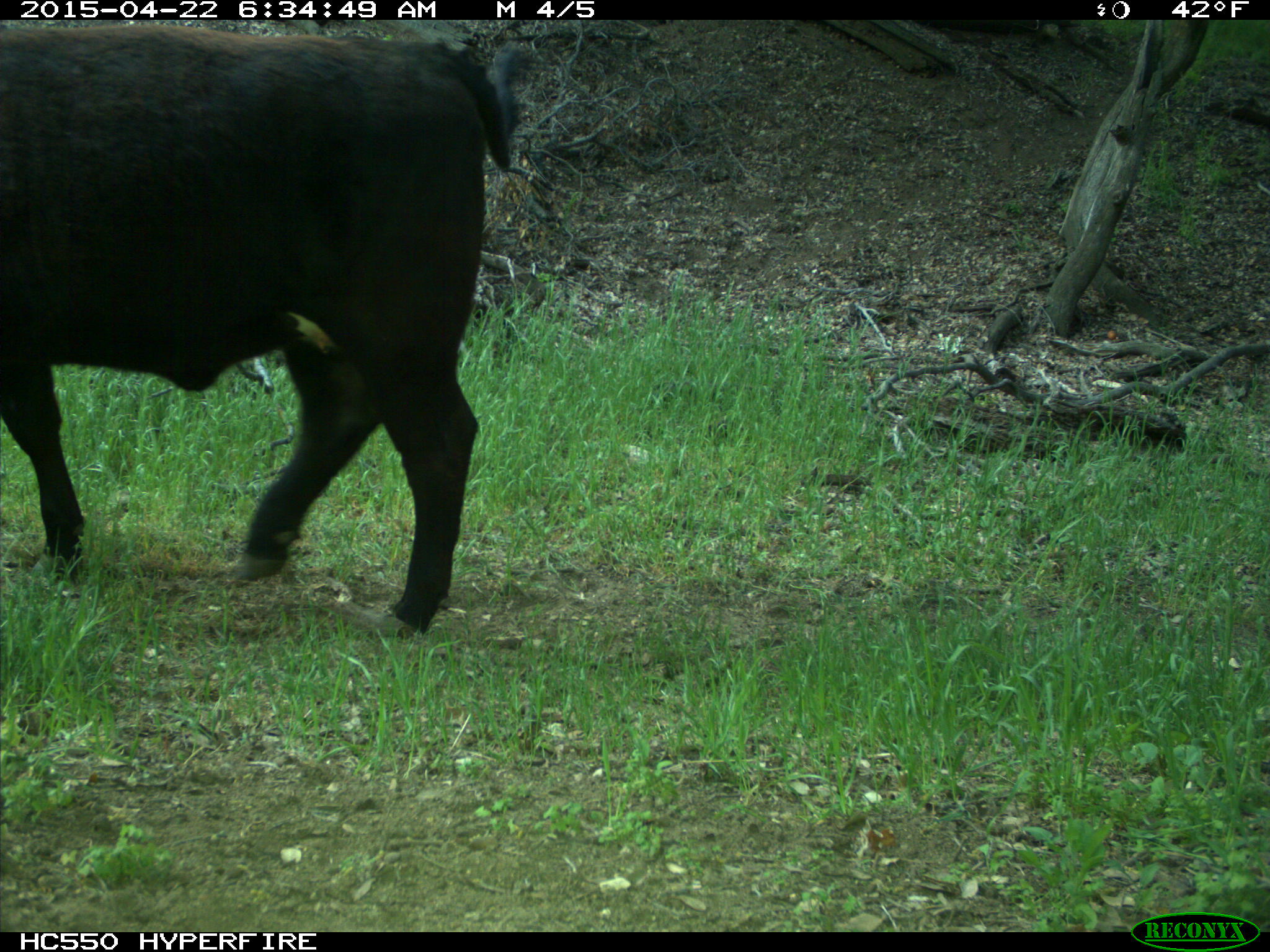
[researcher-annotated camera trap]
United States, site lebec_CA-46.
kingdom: Animalia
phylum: Chordata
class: Mammalia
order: Artiodactyla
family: Bovidae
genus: Bos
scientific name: Bos taurus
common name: domestic cow